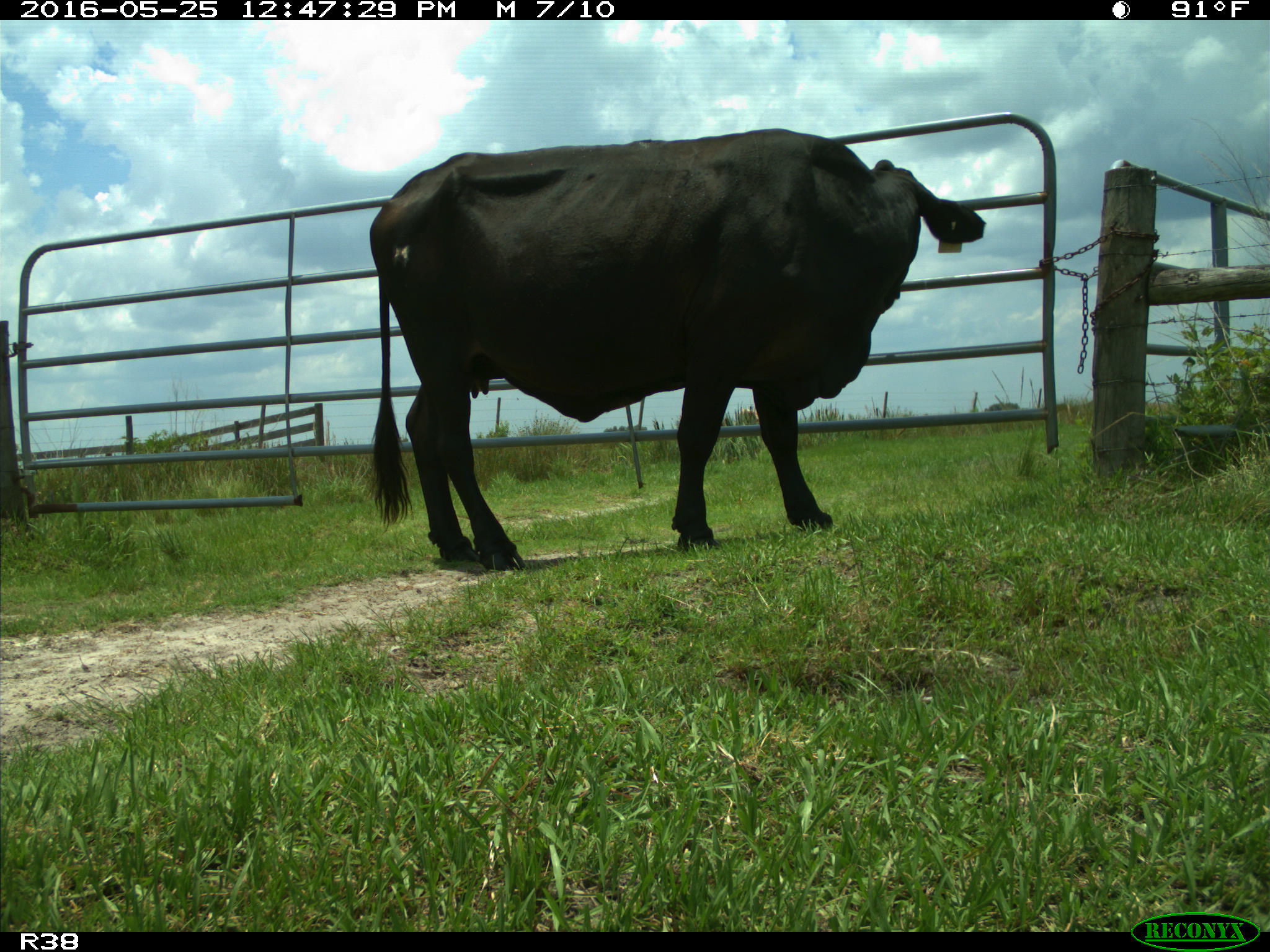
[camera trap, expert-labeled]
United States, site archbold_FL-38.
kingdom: Animalia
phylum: Chordata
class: Mammalia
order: Artiodactyla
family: Bovidae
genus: Bos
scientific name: Bos taurus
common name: domestic cow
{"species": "Bos taurus (domestic cow)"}